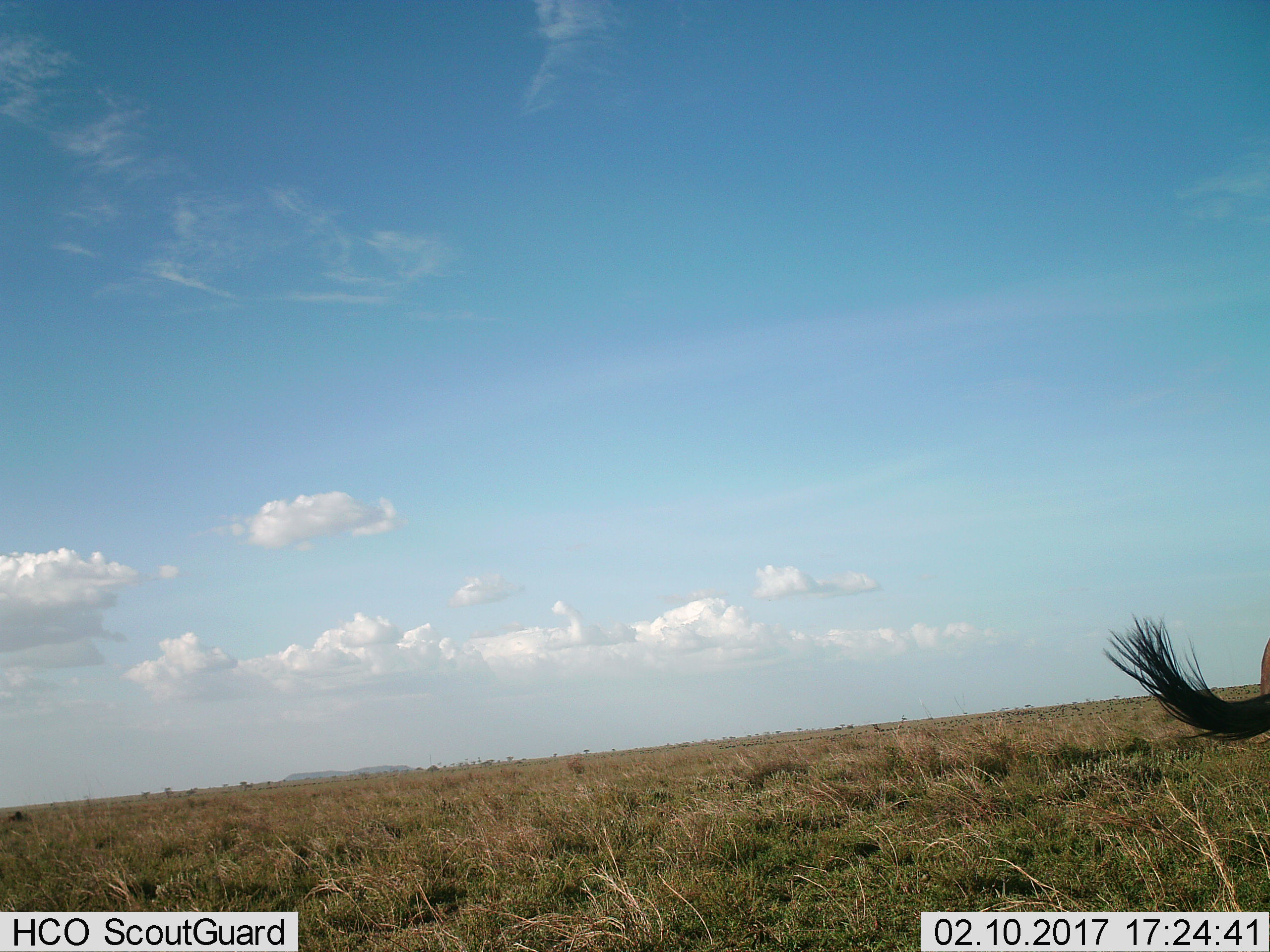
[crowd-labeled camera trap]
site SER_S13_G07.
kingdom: Animalia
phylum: Chordata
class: Mammalia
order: Artiodactyla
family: Bovidae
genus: Connochaetes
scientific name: Connochaetes taurinus taurinus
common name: blue wildebeest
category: wildebeestblue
Wildebeestblue (blue wildebeest) (Connochaetes taurinus taurinus), count 1. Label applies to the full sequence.